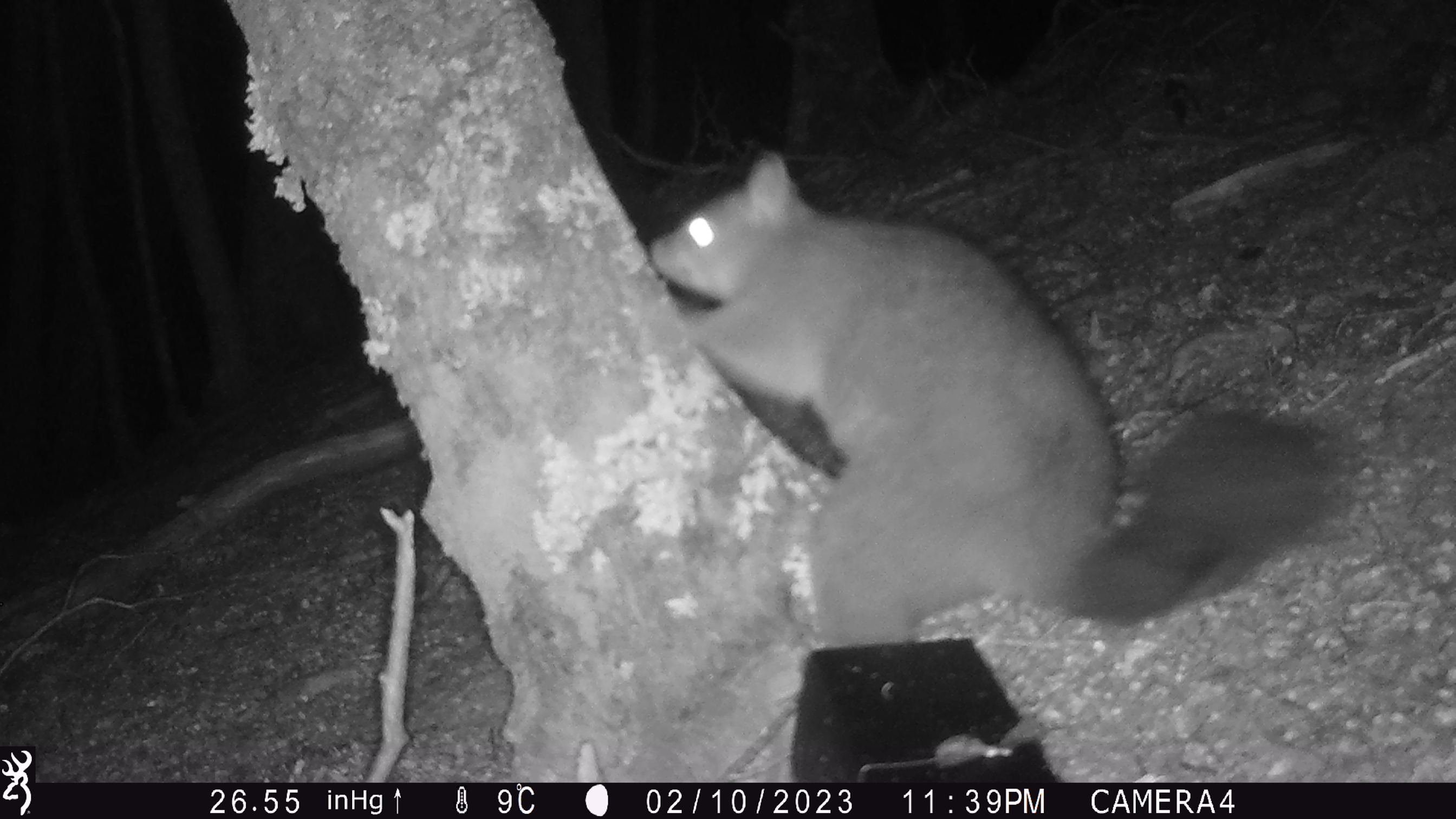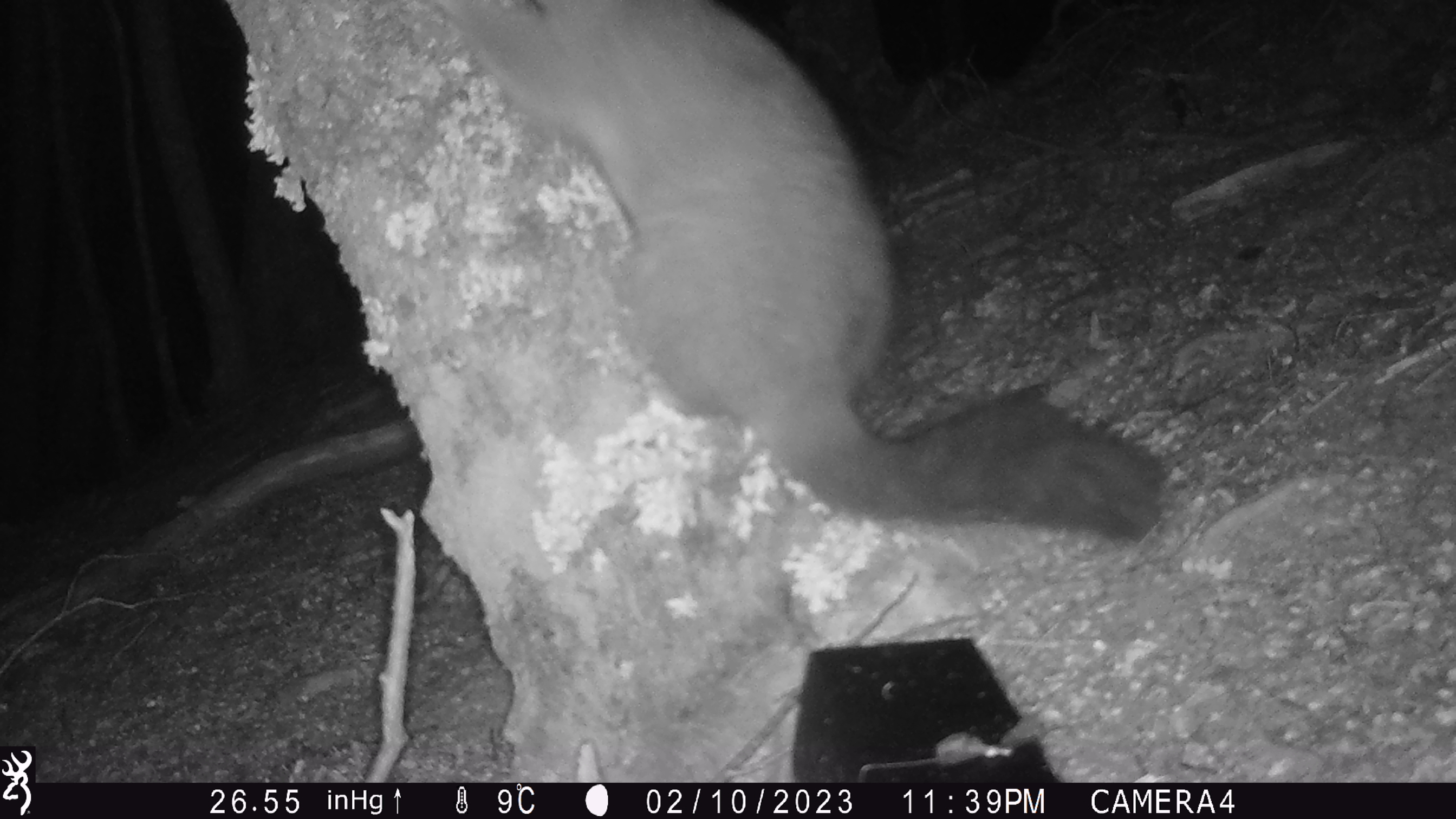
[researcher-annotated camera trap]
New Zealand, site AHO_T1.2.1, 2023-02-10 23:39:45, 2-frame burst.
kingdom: Animalia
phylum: Chordata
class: Mammalia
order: Carnivora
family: Mustelidae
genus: Mustela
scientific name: Mustela erminea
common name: stoat